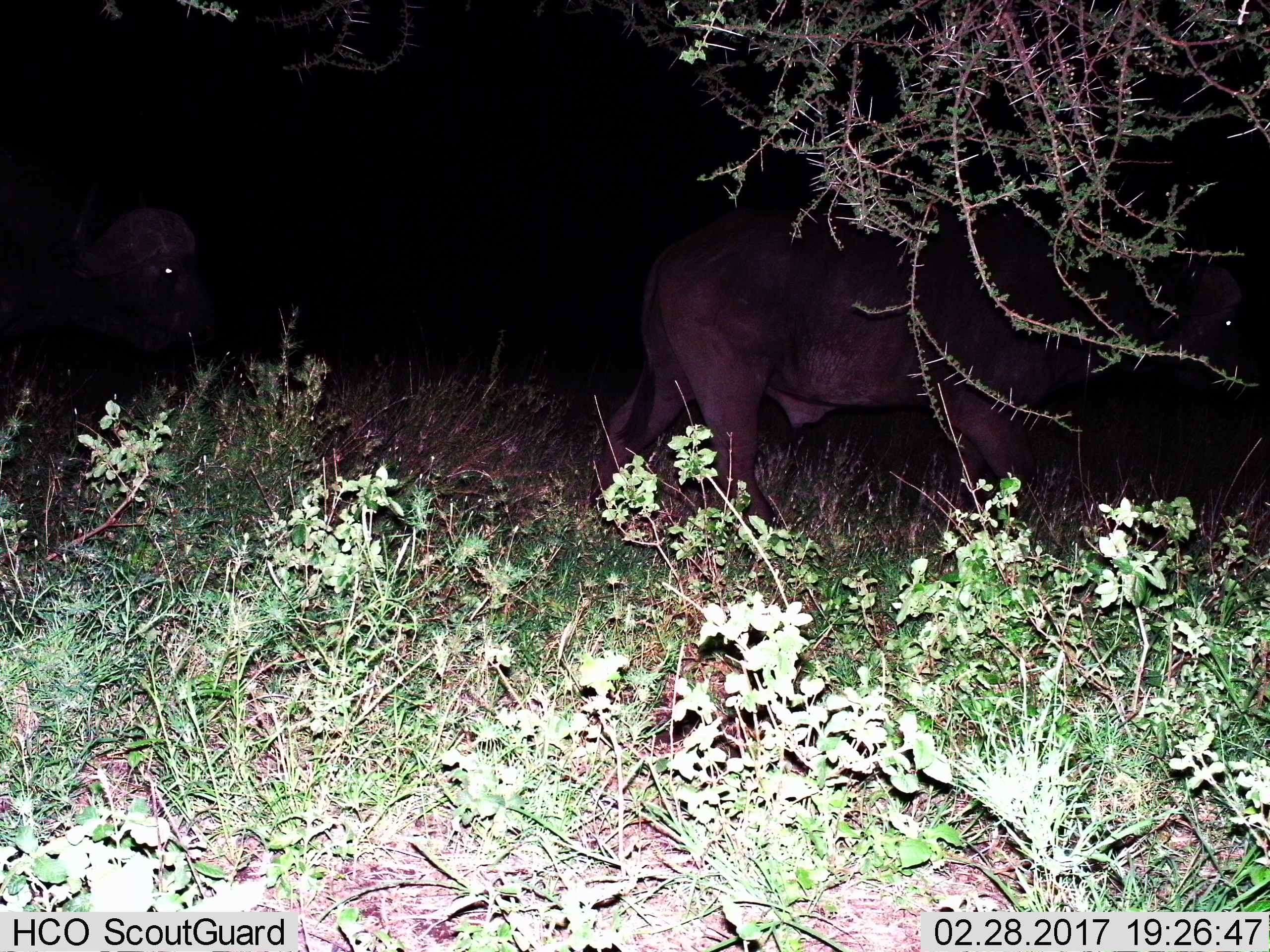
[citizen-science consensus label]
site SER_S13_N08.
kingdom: Animalia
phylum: Chordata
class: Mammalia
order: Artiodactyla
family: Bovidae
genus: Syncerus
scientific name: Syncerus caffer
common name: african buffalo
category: buffalo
Buffalo (african buffalo) (Syncerus caffer), count 2. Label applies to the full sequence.